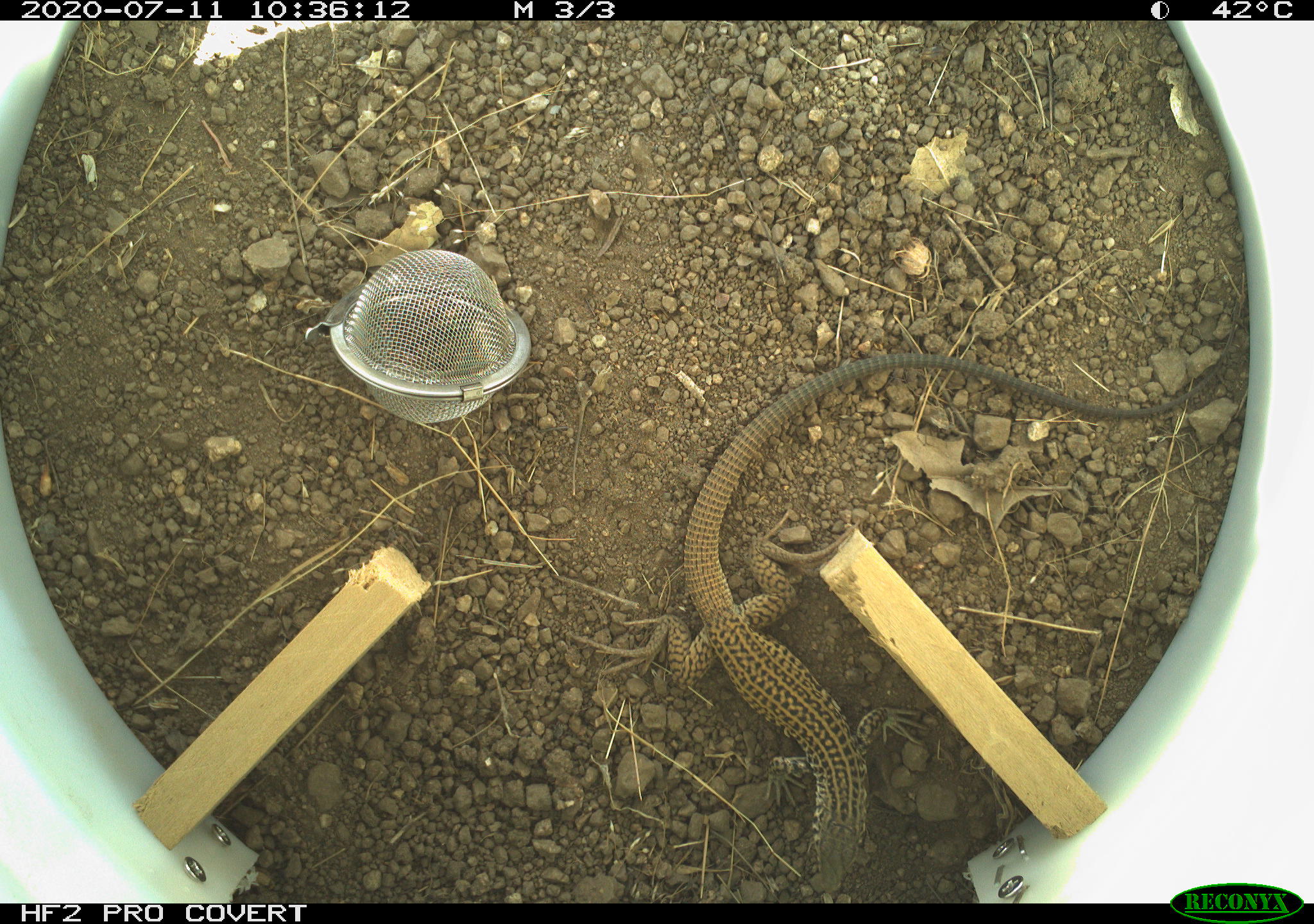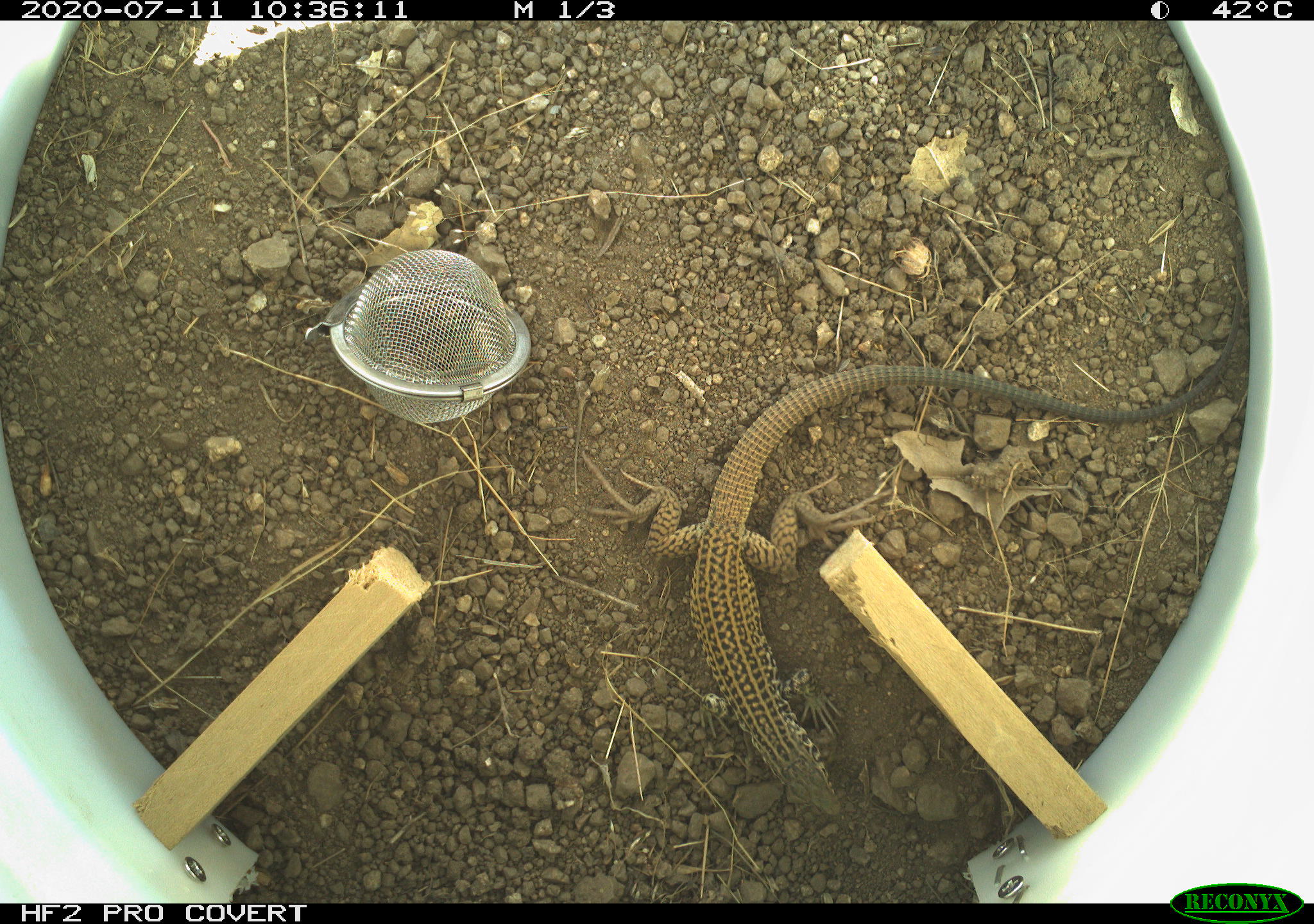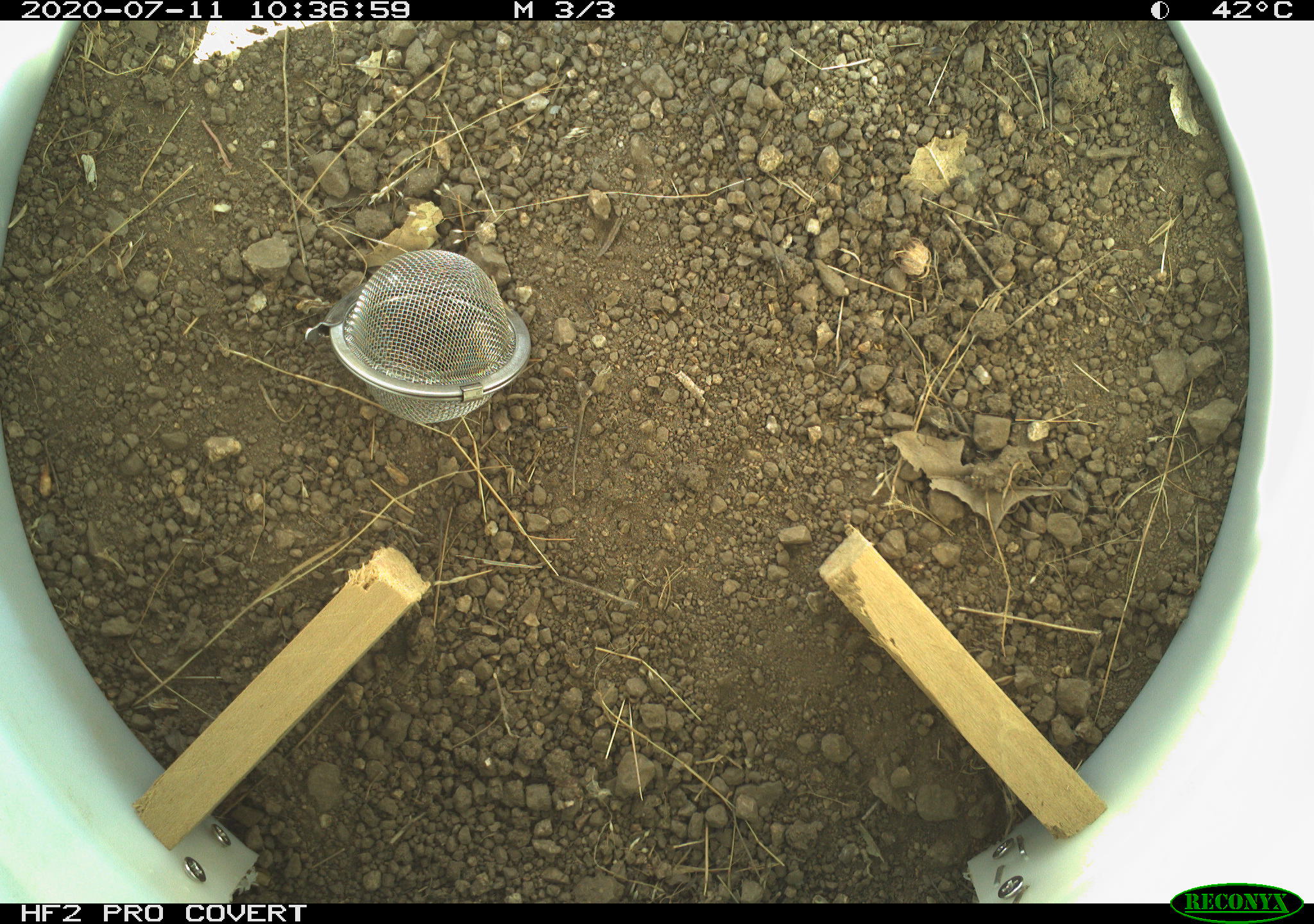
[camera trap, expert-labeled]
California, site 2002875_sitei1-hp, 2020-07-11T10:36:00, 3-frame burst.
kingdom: Animalia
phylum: Chordata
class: Reptilia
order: Squamata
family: Teiidae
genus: Aspidoscelis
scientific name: Aspidoscelis tigris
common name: western whiptail